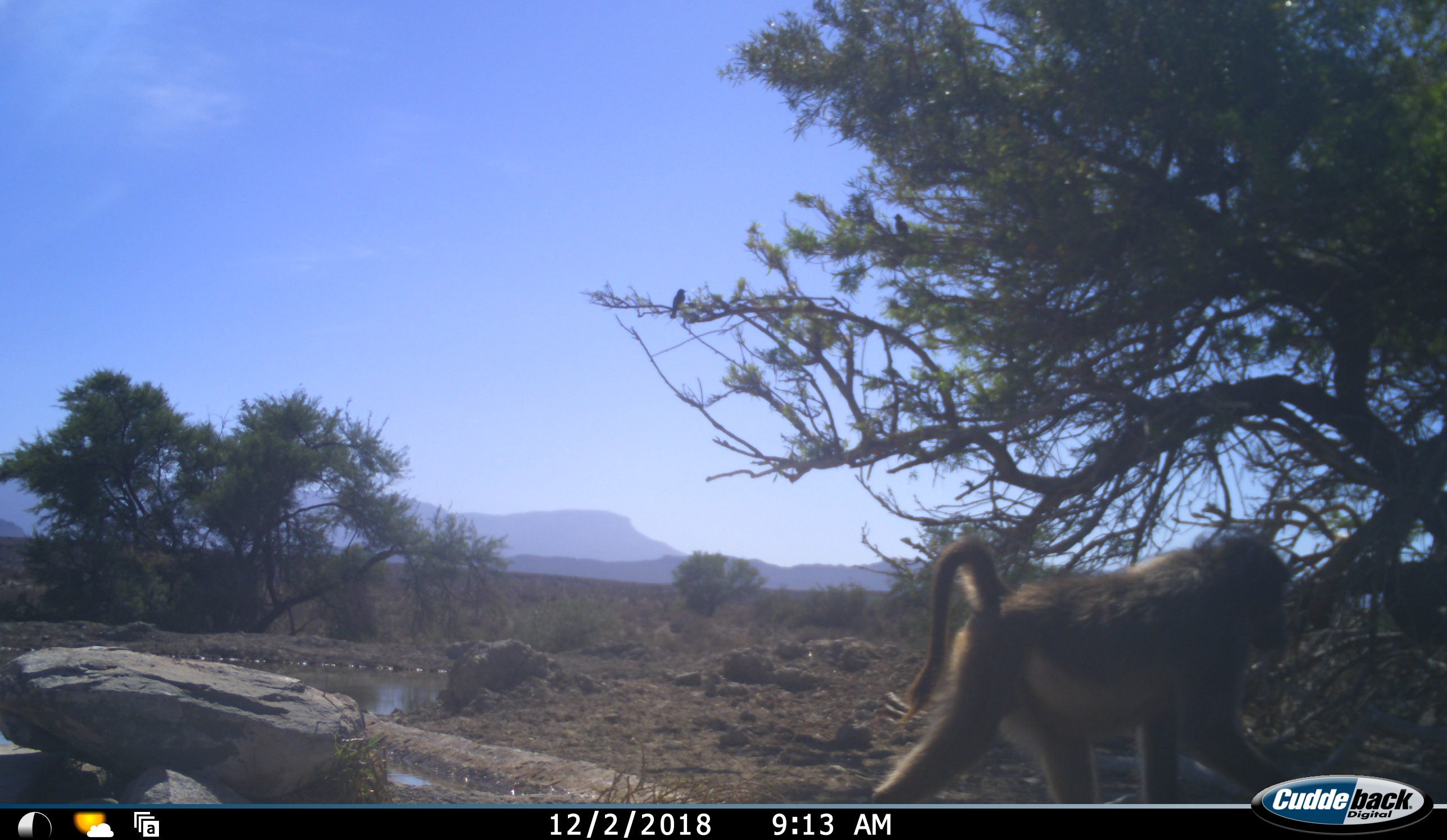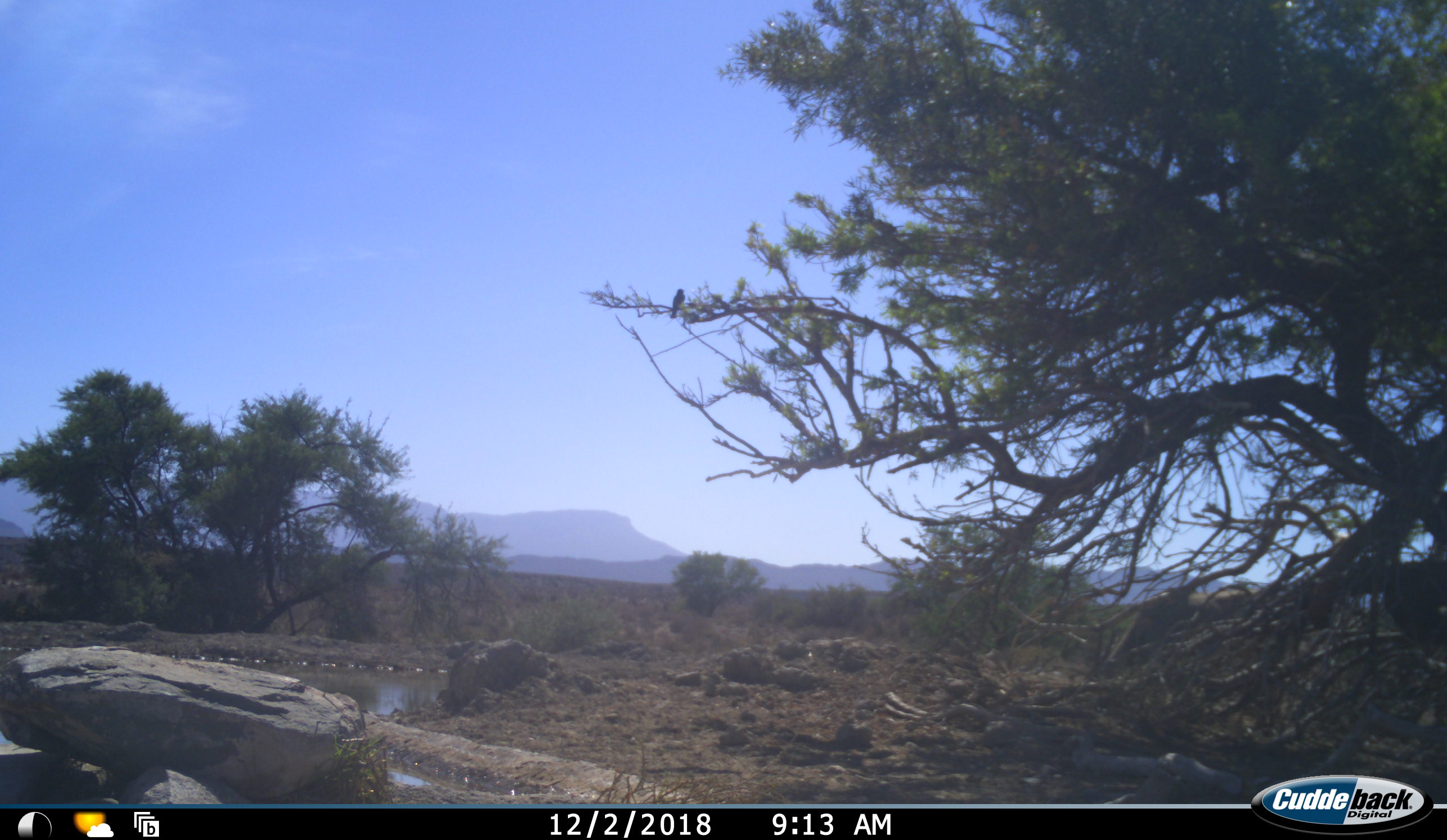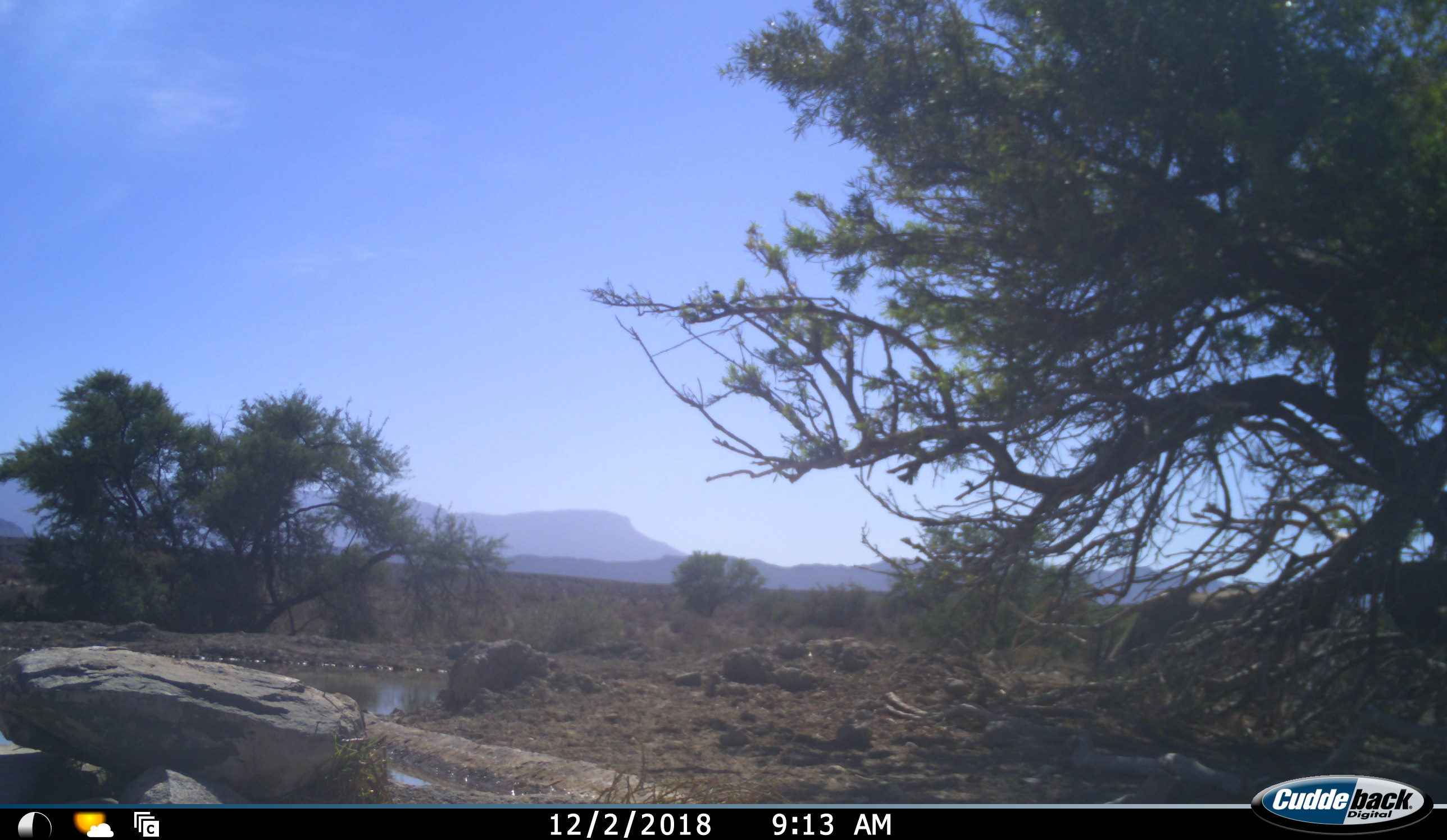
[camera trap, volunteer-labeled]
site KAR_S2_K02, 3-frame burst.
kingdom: Animalia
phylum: Chordata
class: Mammalia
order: Primates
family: Cercopithecidae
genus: Papio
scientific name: Papio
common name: baboon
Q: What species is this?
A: Baboon (Papio).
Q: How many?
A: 1.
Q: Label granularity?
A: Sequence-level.